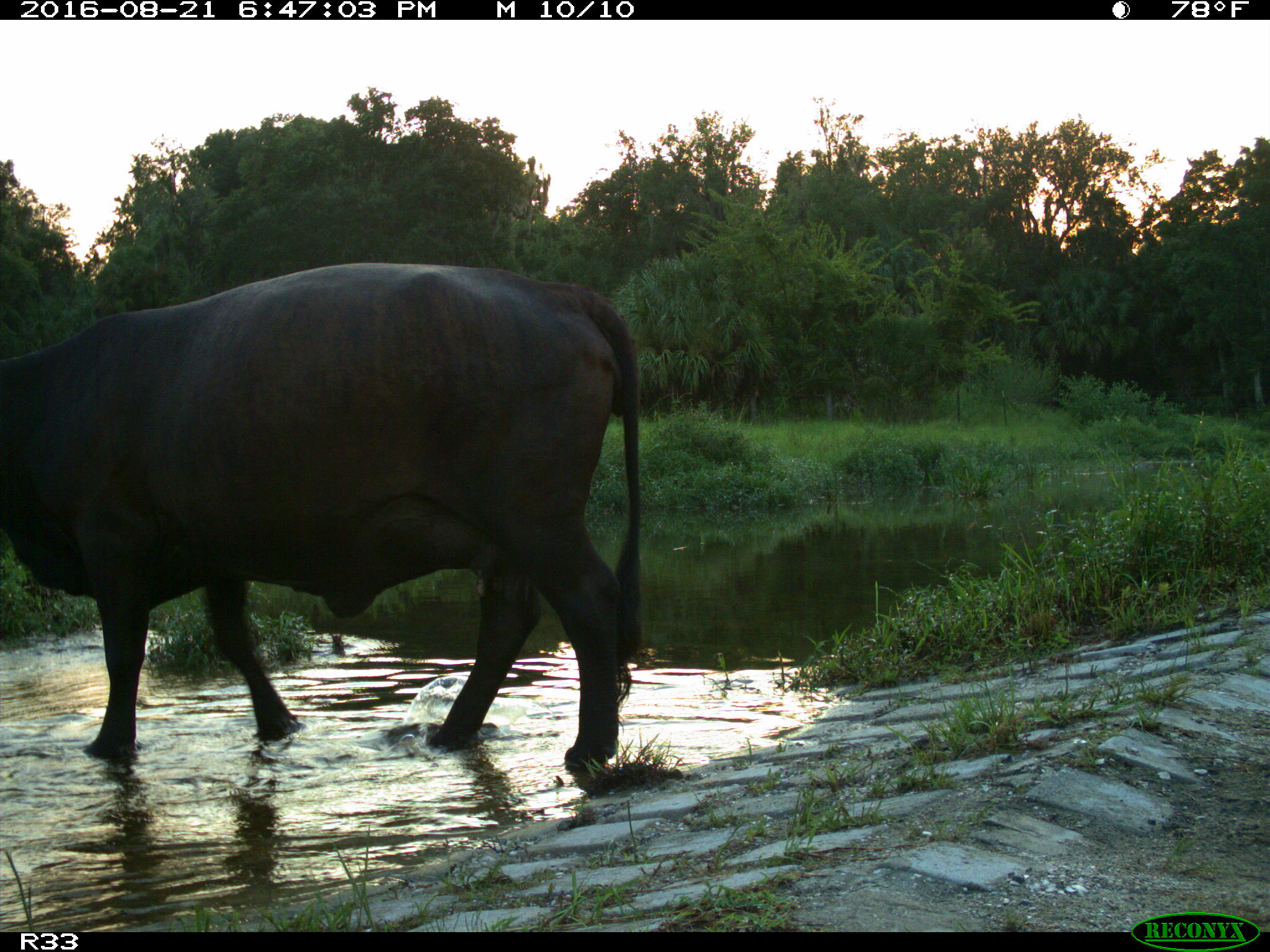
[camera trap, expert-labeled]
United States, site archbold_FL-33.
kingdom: Animalia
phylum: Chordata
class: Mammalia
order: Artiodactyla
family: Bovidae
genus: Bos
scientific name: Bos taurus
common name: domestic cow